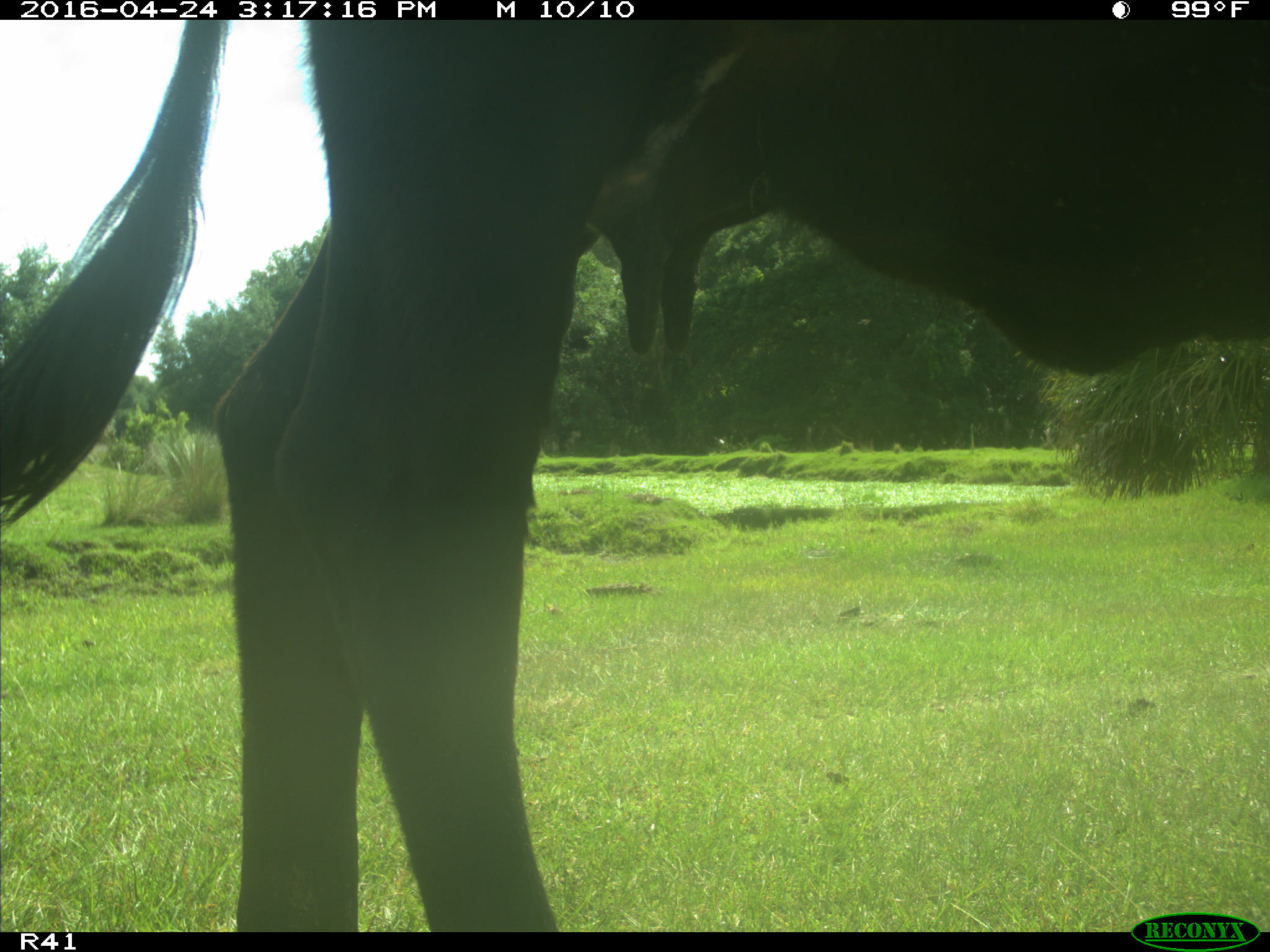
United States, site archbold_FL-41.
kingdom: Animalia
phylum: Chordata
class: Mammalia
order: Artiodactyla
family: Bovidae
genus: Bos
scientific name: Bos taurus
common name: domestic cow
Bos taurus (domestic cow).